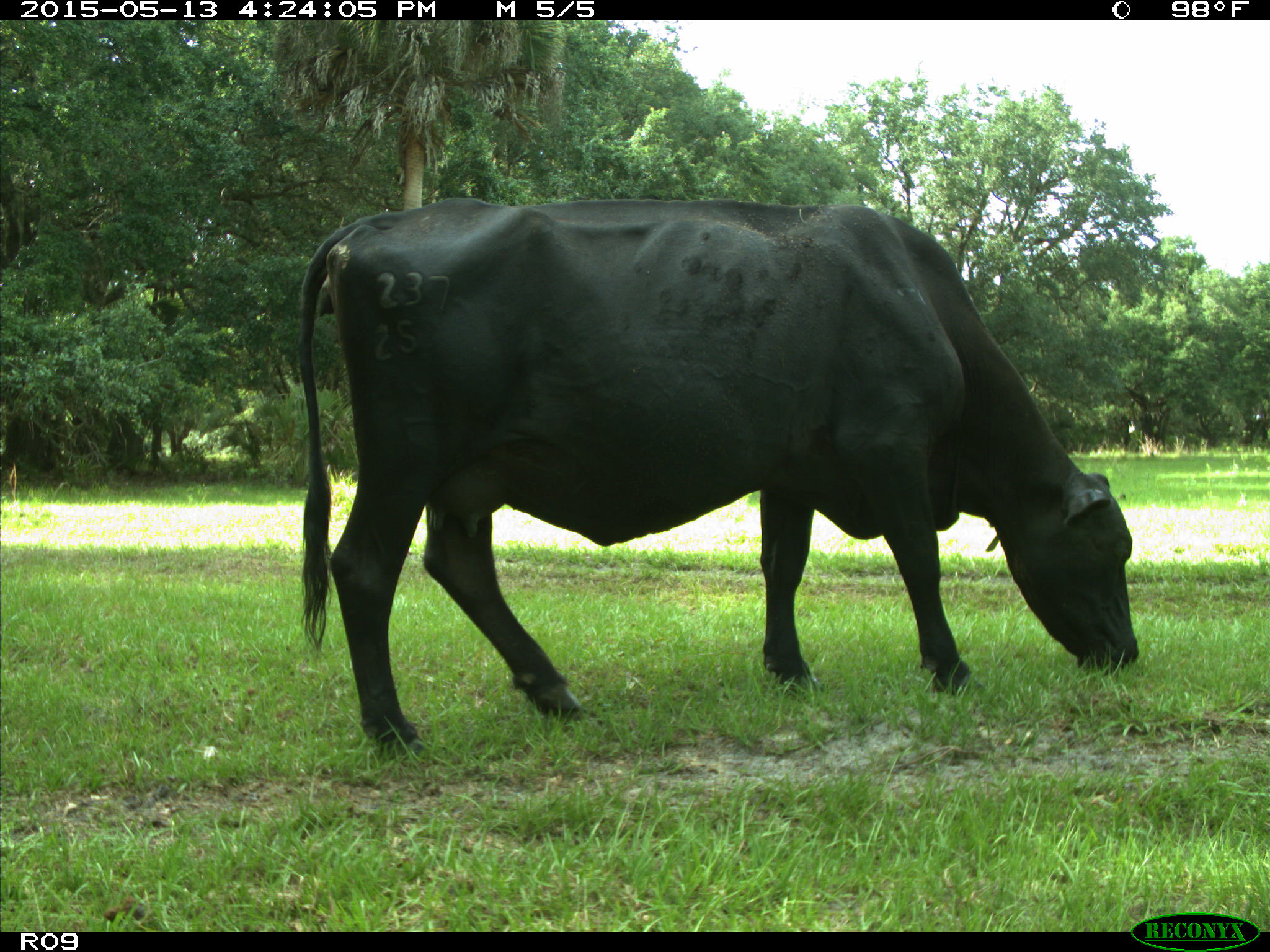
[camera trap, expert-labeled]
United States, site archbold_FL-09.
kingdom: Animalia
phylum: Chordata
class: Mammalia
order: Artiodactyla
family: Bovidae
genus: Bos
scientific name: Bos taurus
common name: domestic cow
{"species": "Bos taurus (domestic cow)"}